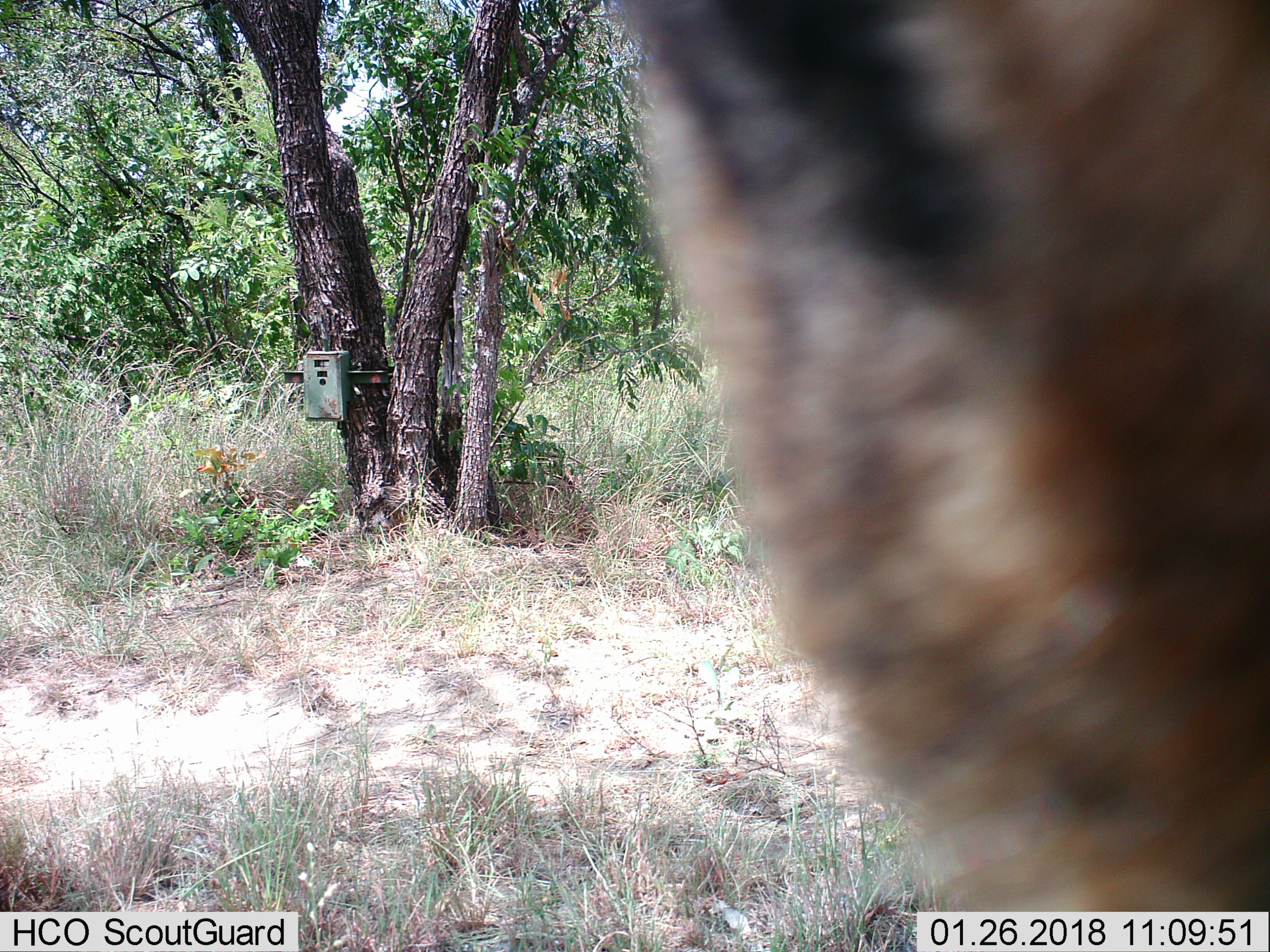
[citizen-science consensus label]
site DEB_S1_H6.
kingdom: Animalia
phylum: Chordata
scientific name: Vertebrata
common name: domestic animal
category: domesticanimal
Domesticanimal (domestic animal) (Vertebrata), count 1. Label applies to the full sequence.